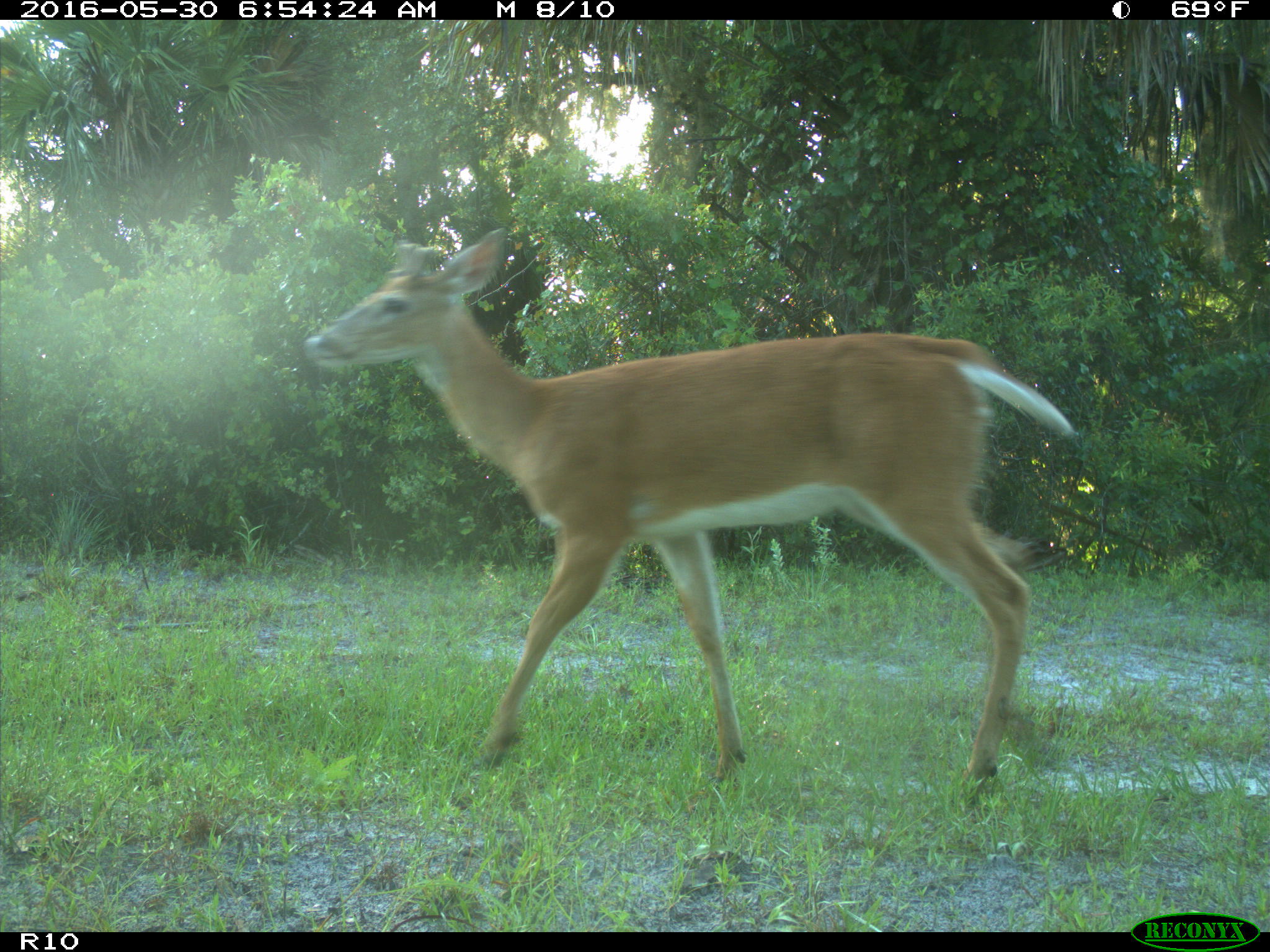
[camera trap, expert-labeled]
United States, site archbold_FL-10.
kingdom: Animalia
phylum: Chordata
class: Mammalia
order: Artiodactyla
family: Cervidae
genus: Odocoileus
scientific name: Odocoileus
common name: deer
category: unidentified deer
Unidentified deer (deer) (Odocoileus).